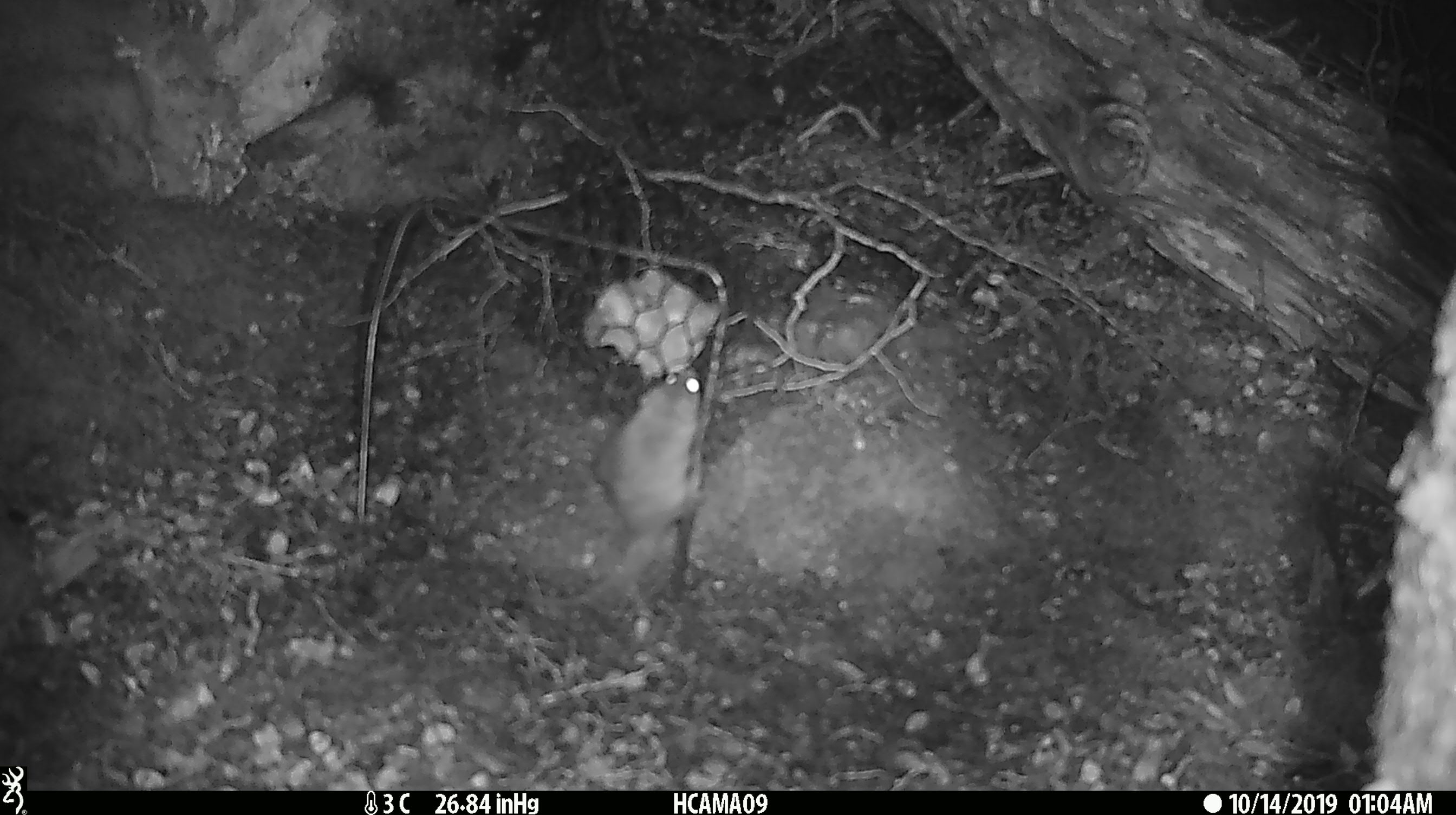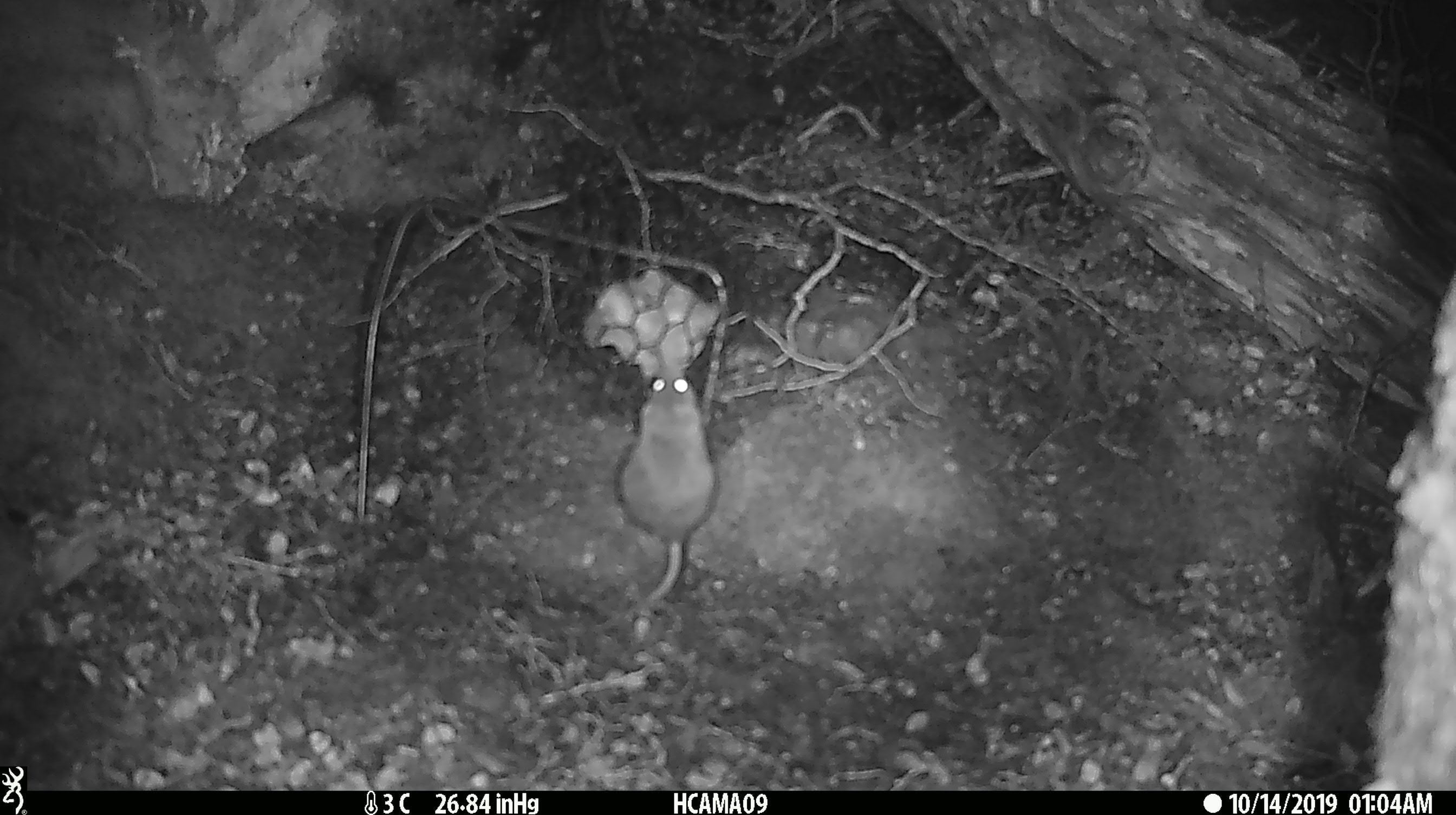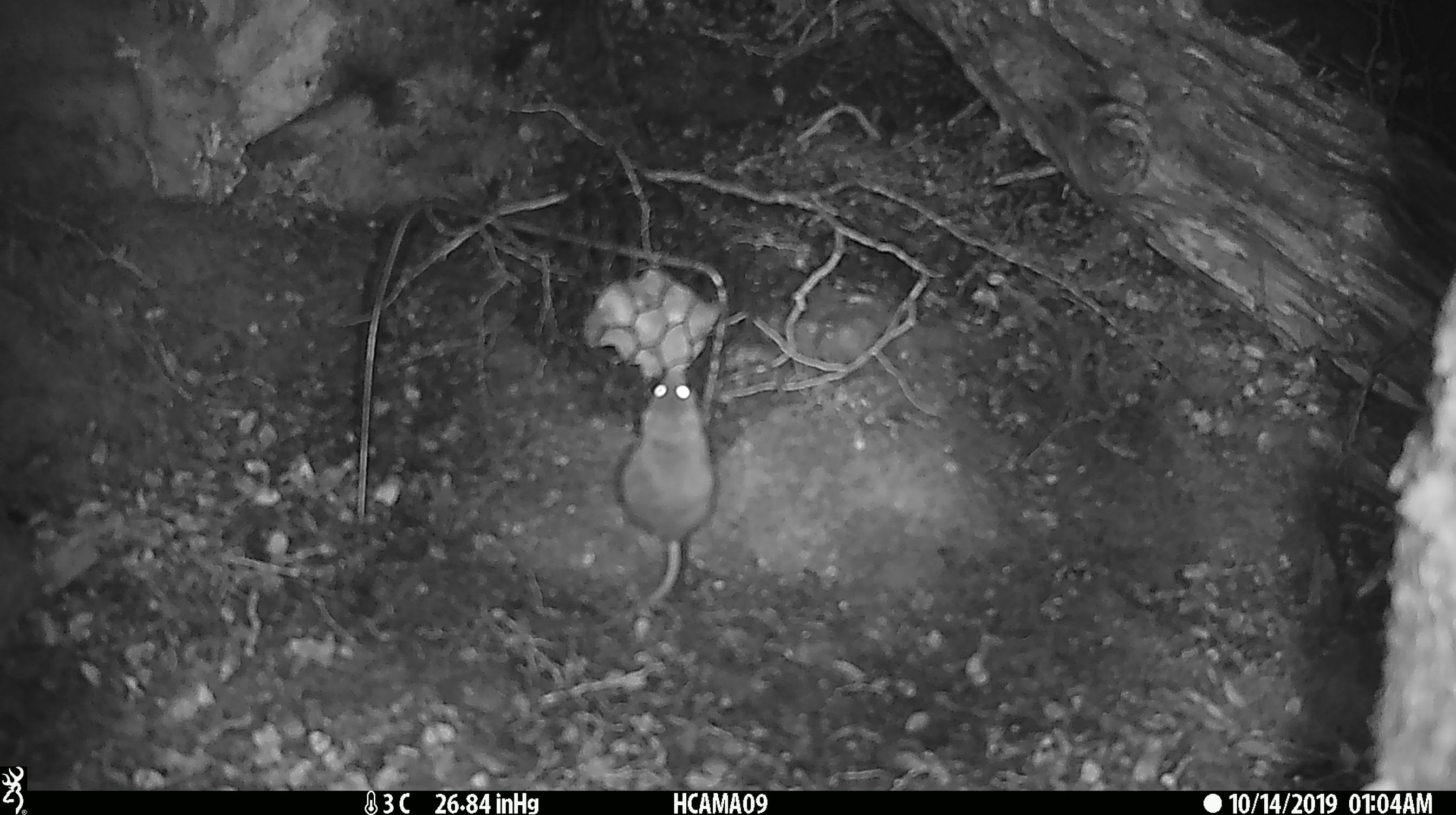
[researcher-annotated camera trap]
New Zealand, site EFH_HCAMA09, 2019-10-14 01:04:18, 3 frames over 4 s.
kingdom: Animalia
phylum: Chordata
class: Mammalia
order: Rodentia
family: Muridae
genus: Mus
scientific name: Mus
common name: mouse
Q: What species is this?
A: Mouse (Mus).